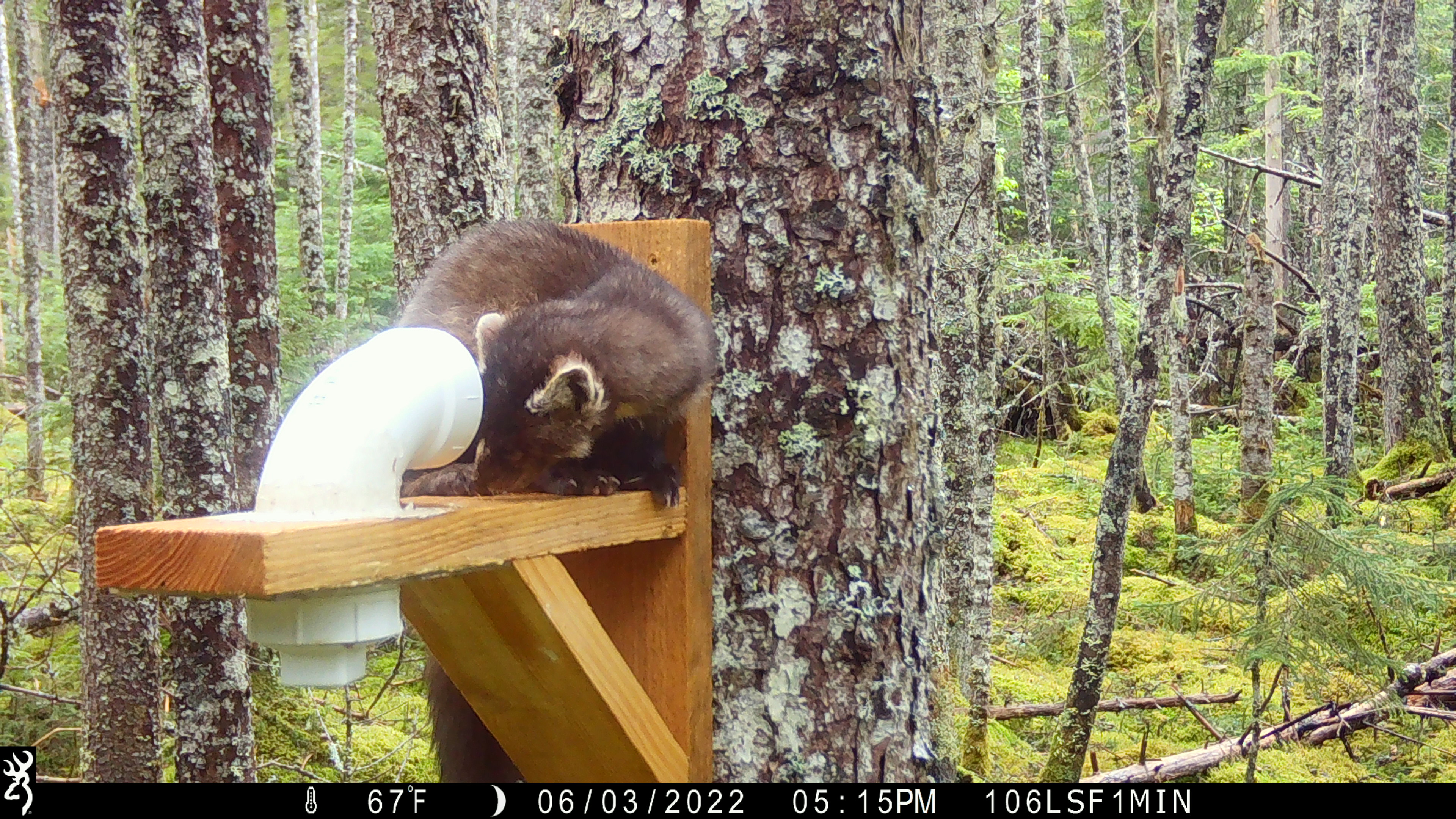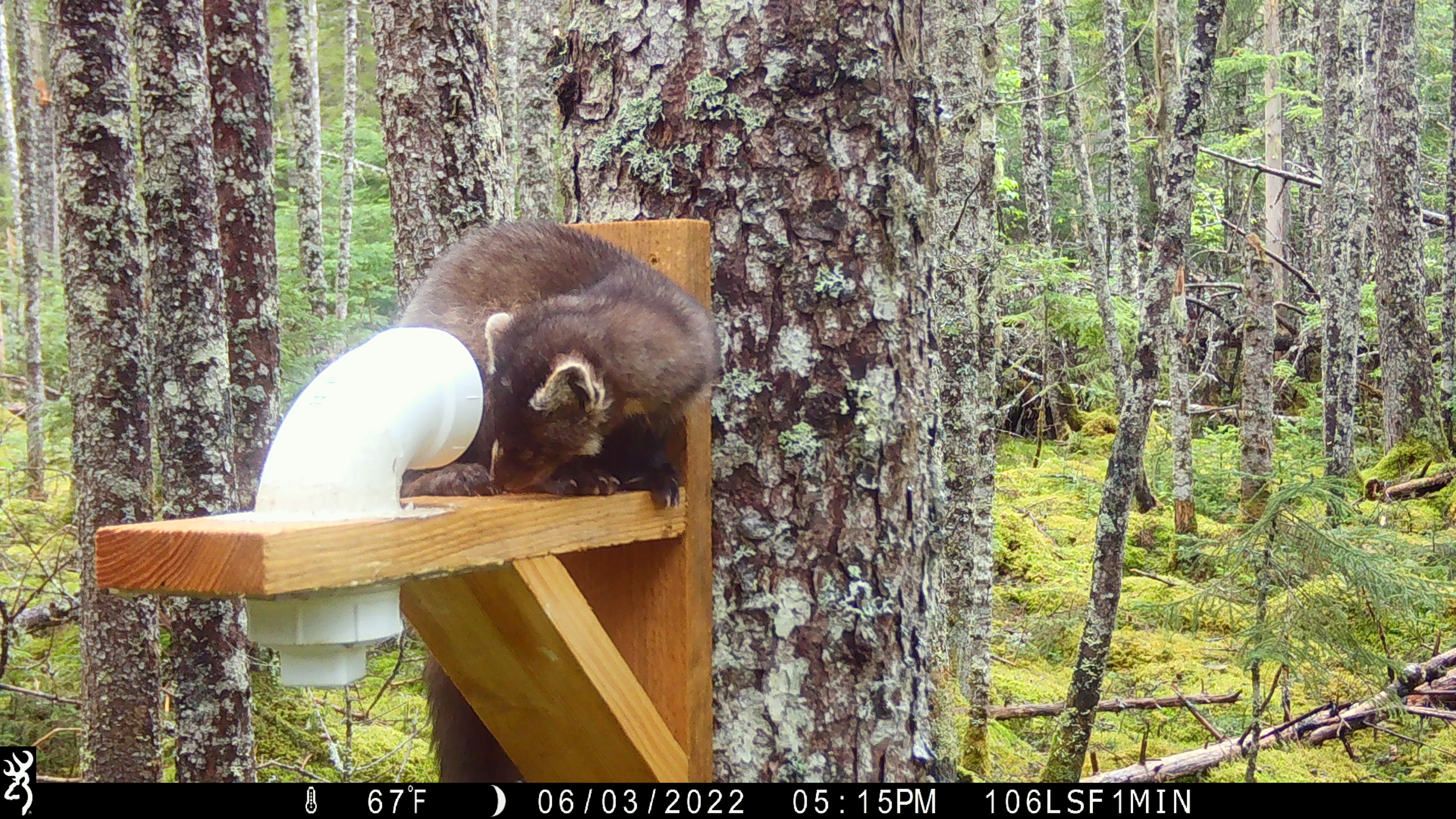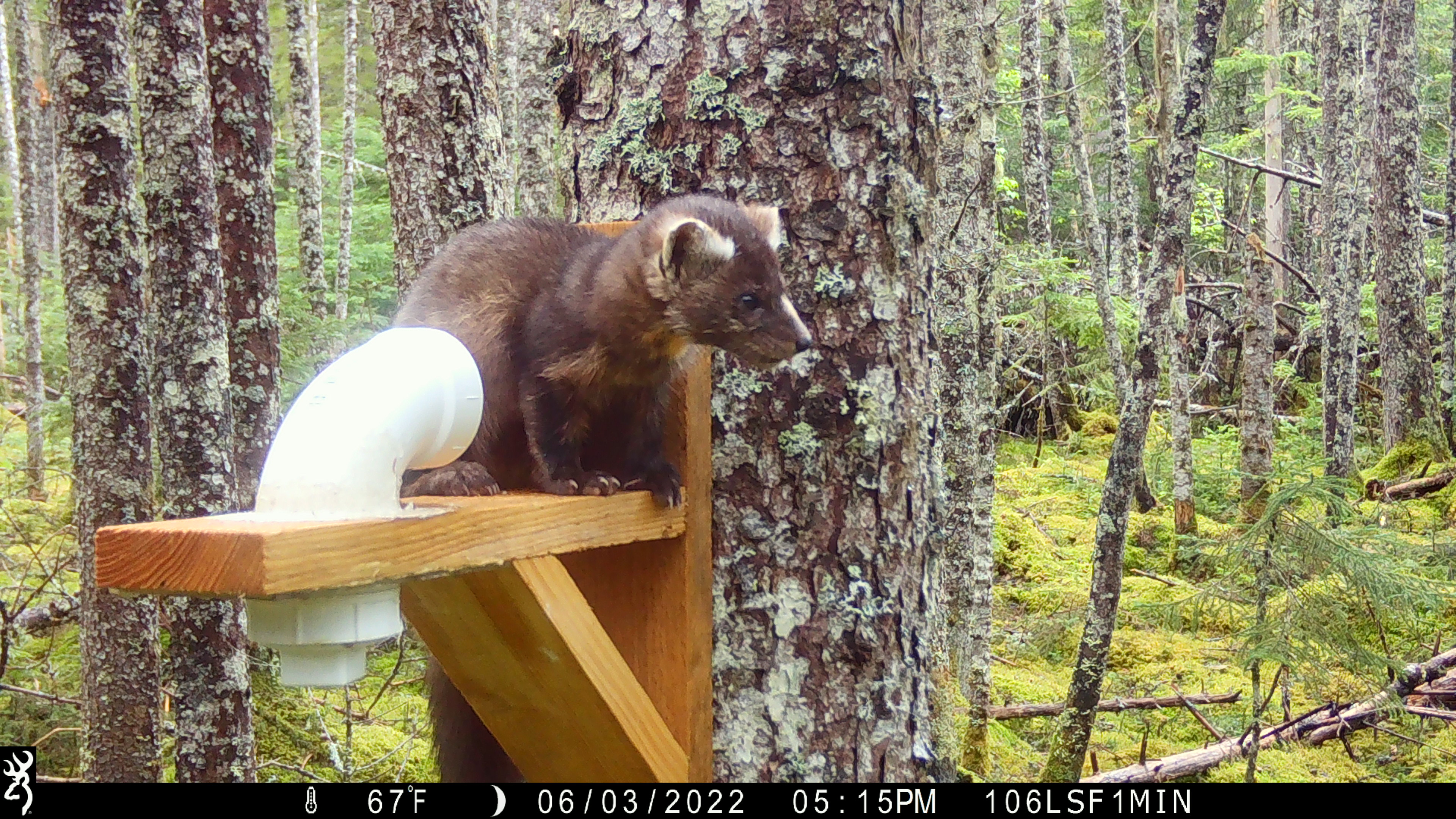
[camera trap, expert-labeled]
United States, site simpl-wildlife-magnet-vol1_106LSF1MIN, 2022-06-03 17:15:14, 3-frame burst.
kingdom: Animalia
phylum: Chordata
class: Mammalia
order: Carnivora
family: Mustelidae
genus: Martes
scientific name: Martes americana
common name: american marten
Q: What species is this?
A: American marten (Martes americana).